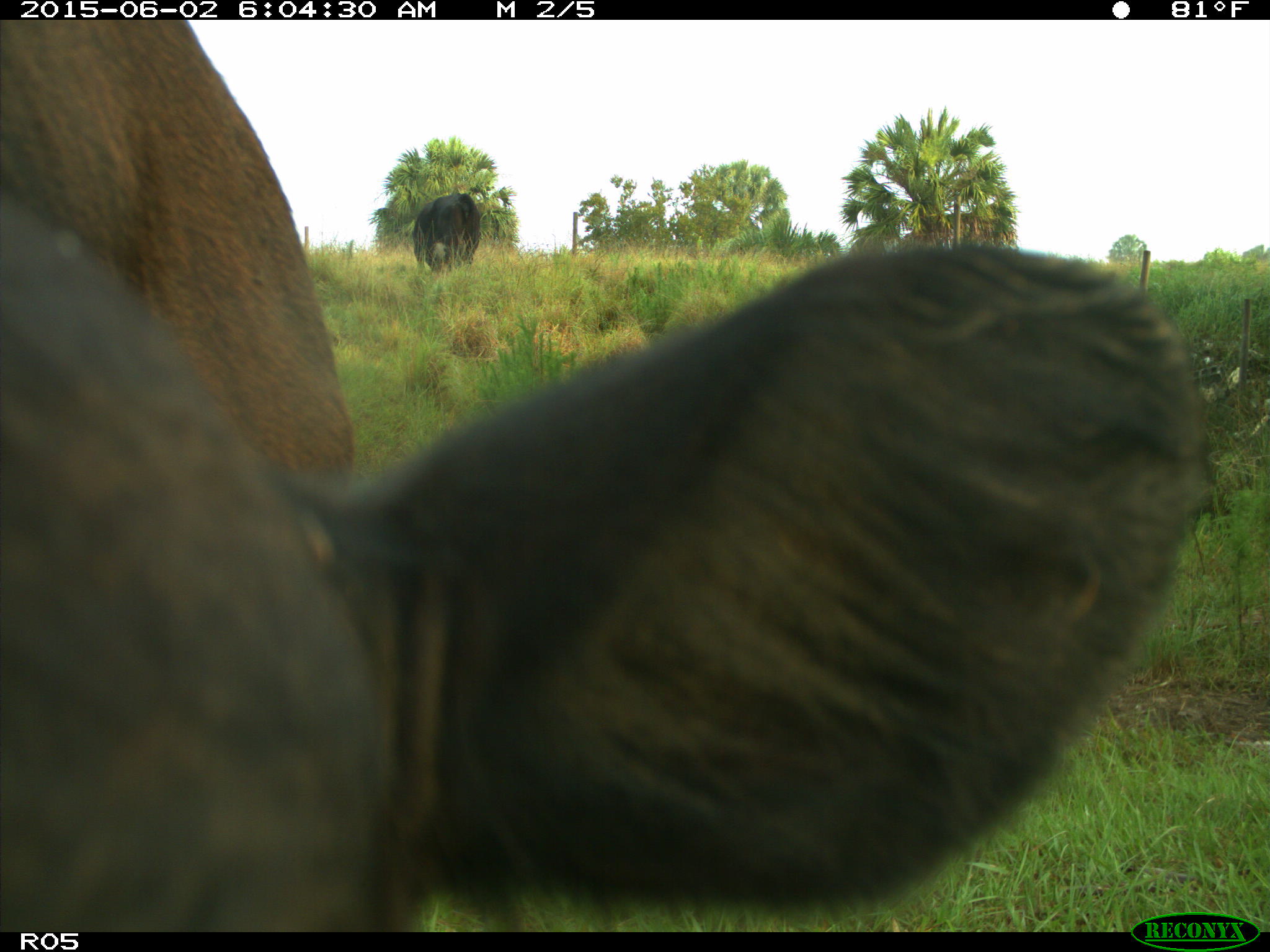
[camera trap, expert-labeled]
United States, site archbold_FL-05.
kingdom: Animalia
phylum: Chordata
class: Mammalia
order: Artiodactyla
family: Bovidae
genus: Bos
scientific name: Bos taurus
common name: domestic cow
Bos taurus (domestic cow).